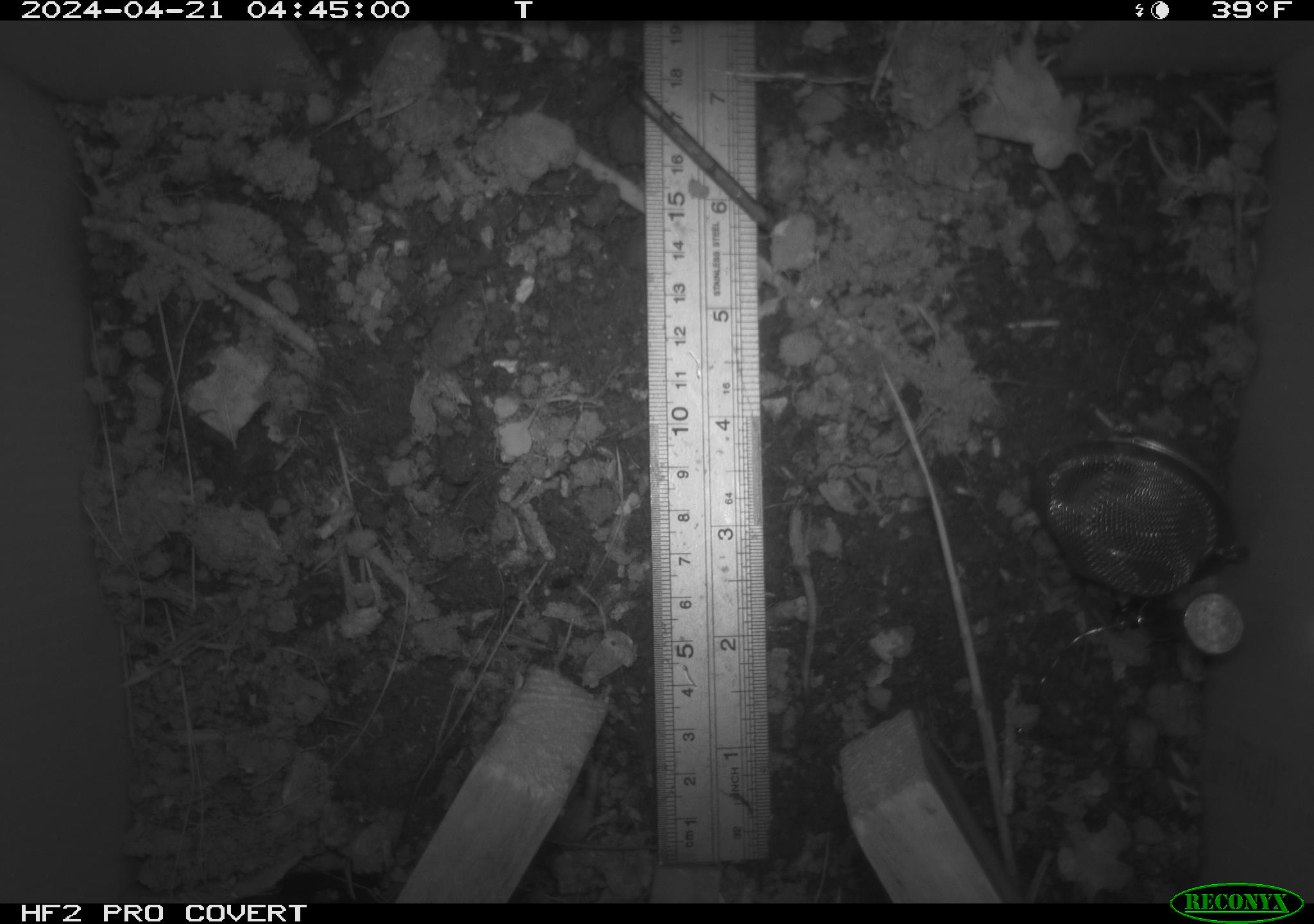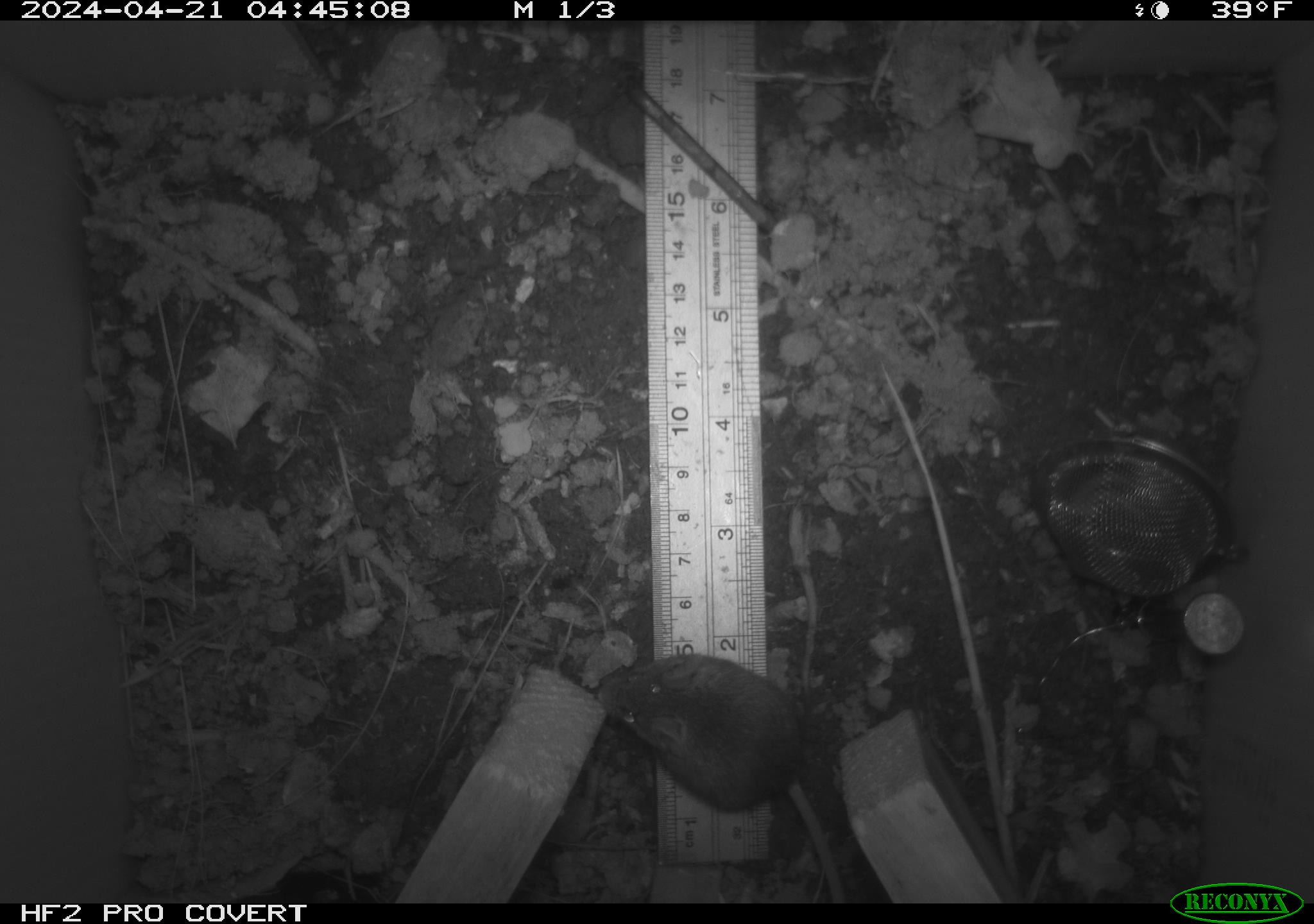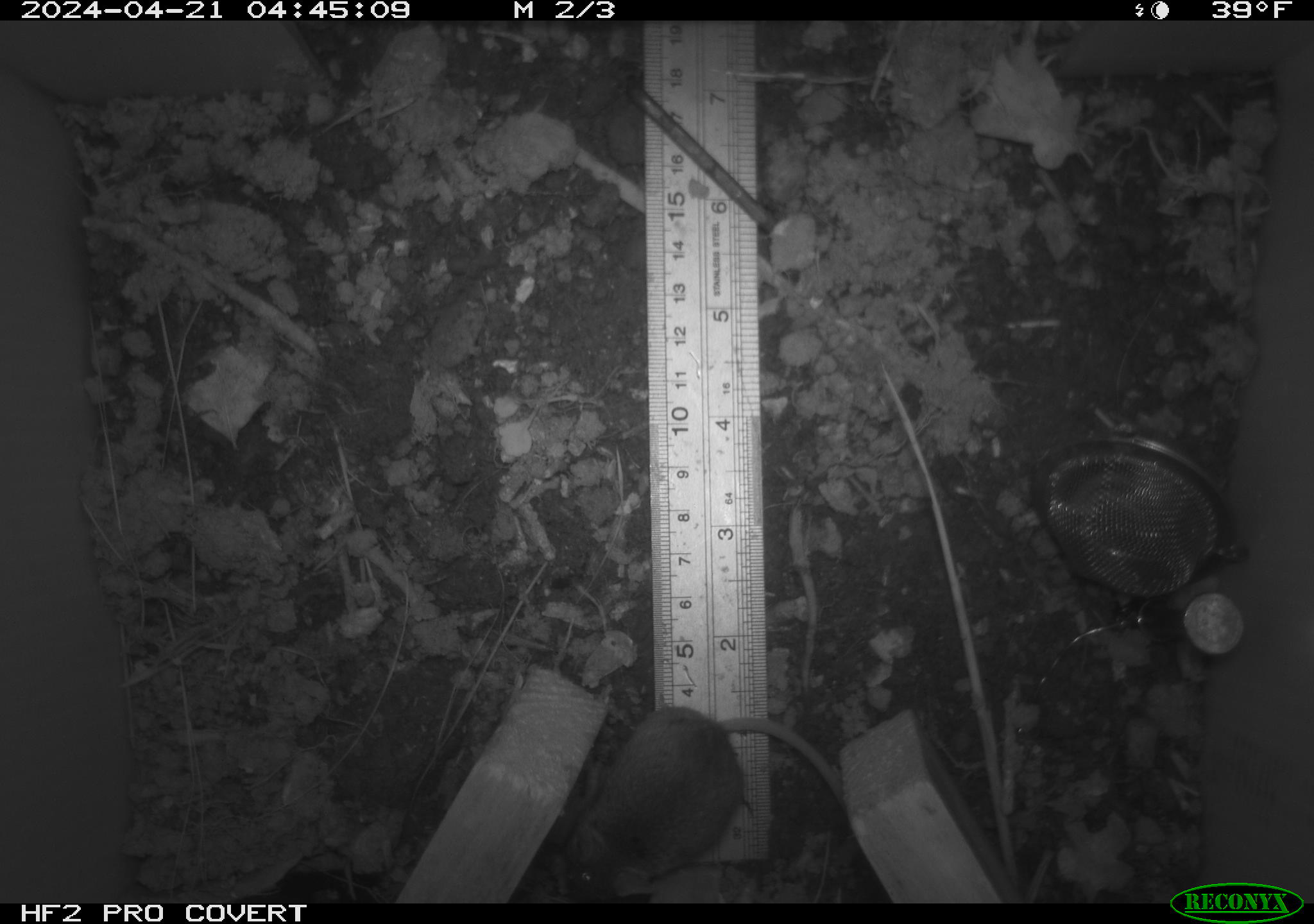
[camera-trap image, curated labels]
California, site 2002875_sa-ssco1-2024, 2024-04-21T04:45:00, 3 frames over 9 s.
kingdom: Animalia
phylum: Chordata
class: Mammalia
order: Rodentia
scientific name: Rodentia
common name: mouse species